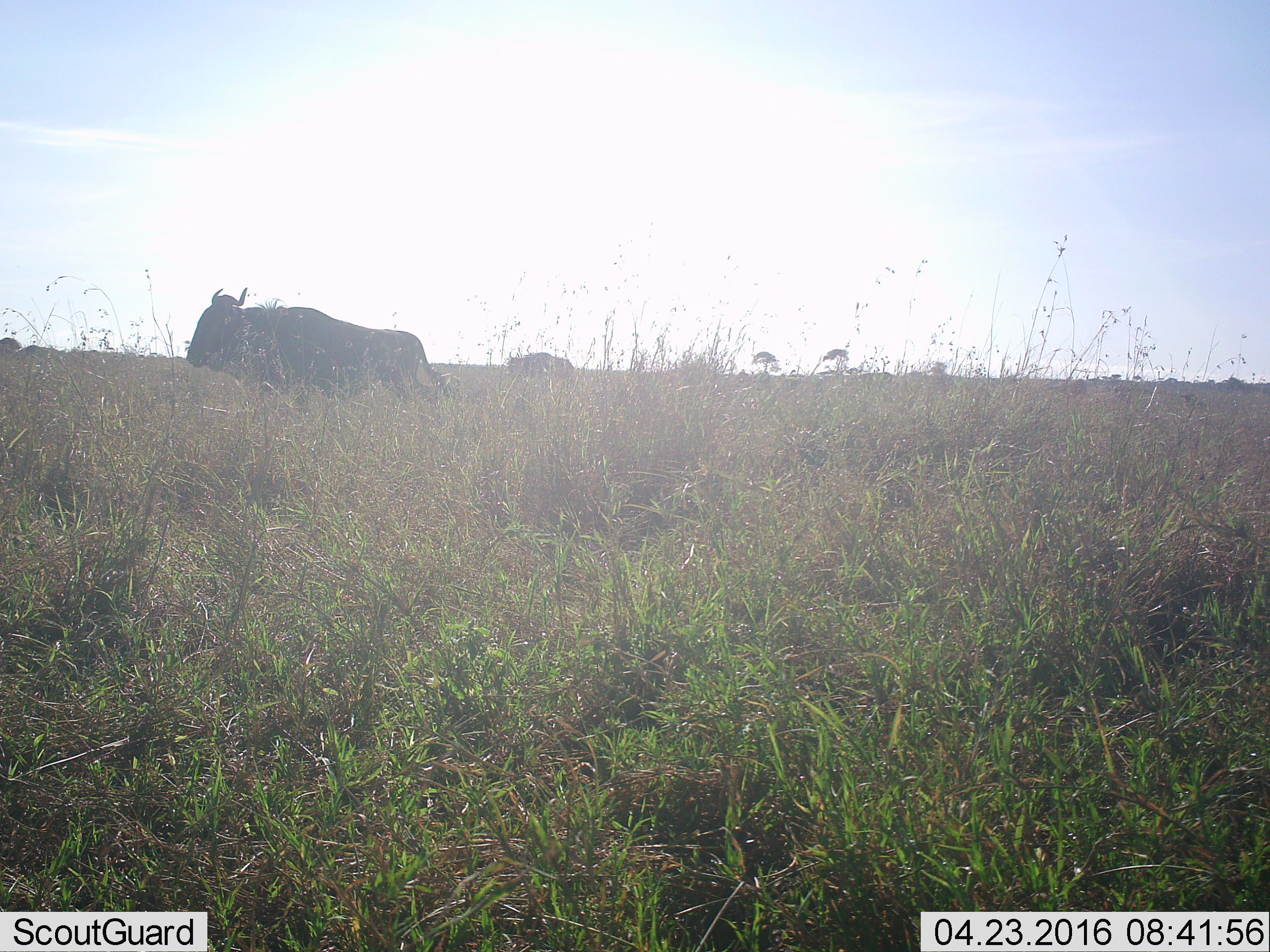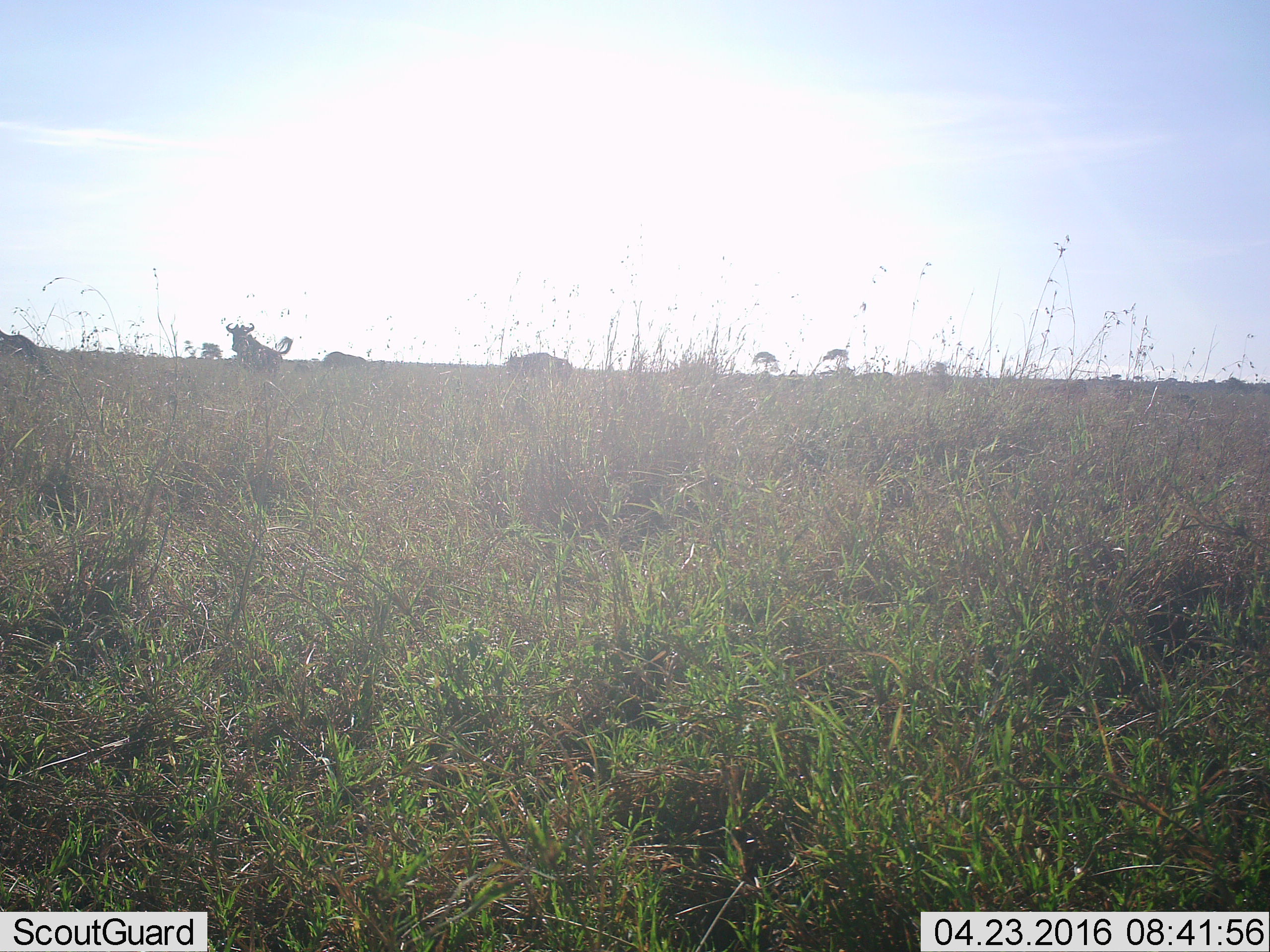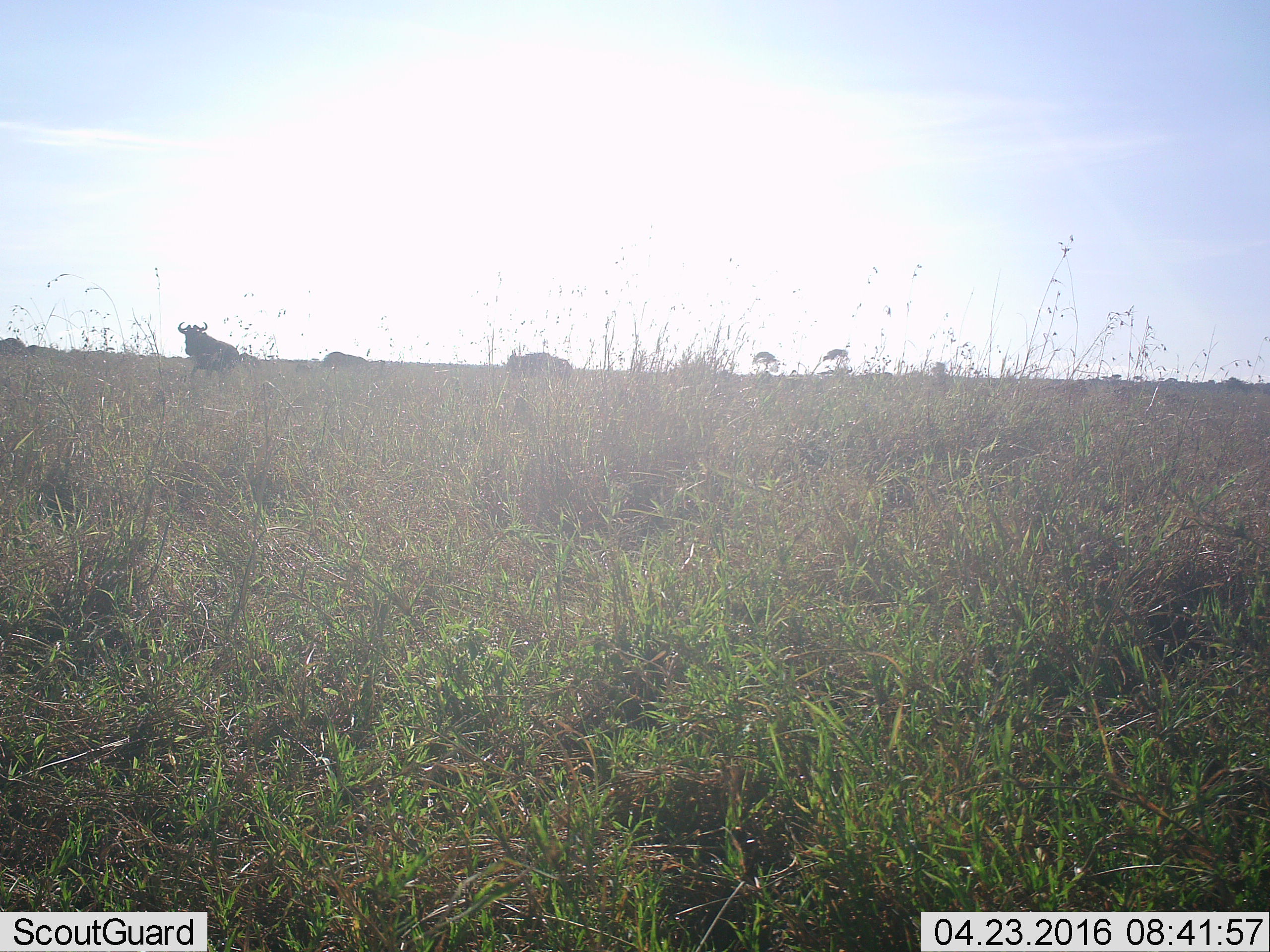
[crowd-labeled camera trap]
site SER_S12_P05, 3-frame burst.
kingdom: Animalia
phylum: Chordata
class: Mammalia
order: Artiodactyla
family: Bovidae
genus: Connochaetes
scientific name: Connochaetes taurinus taurinus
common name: blue wildebeest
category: wildebeestblue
Wildebeestblue (blue wildebeest) (Connochaetes taurinus taurinus), count 3. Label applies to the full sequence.